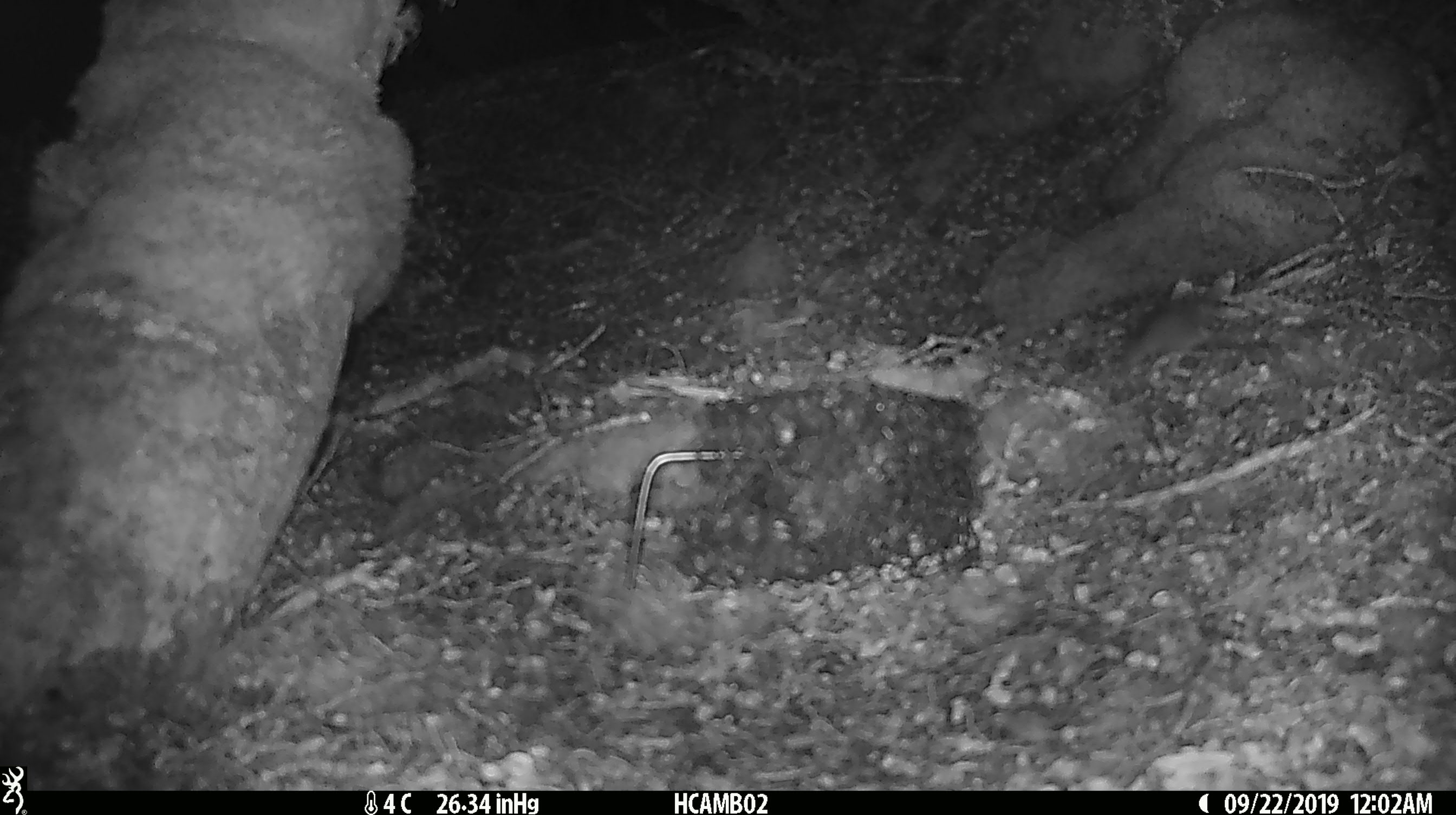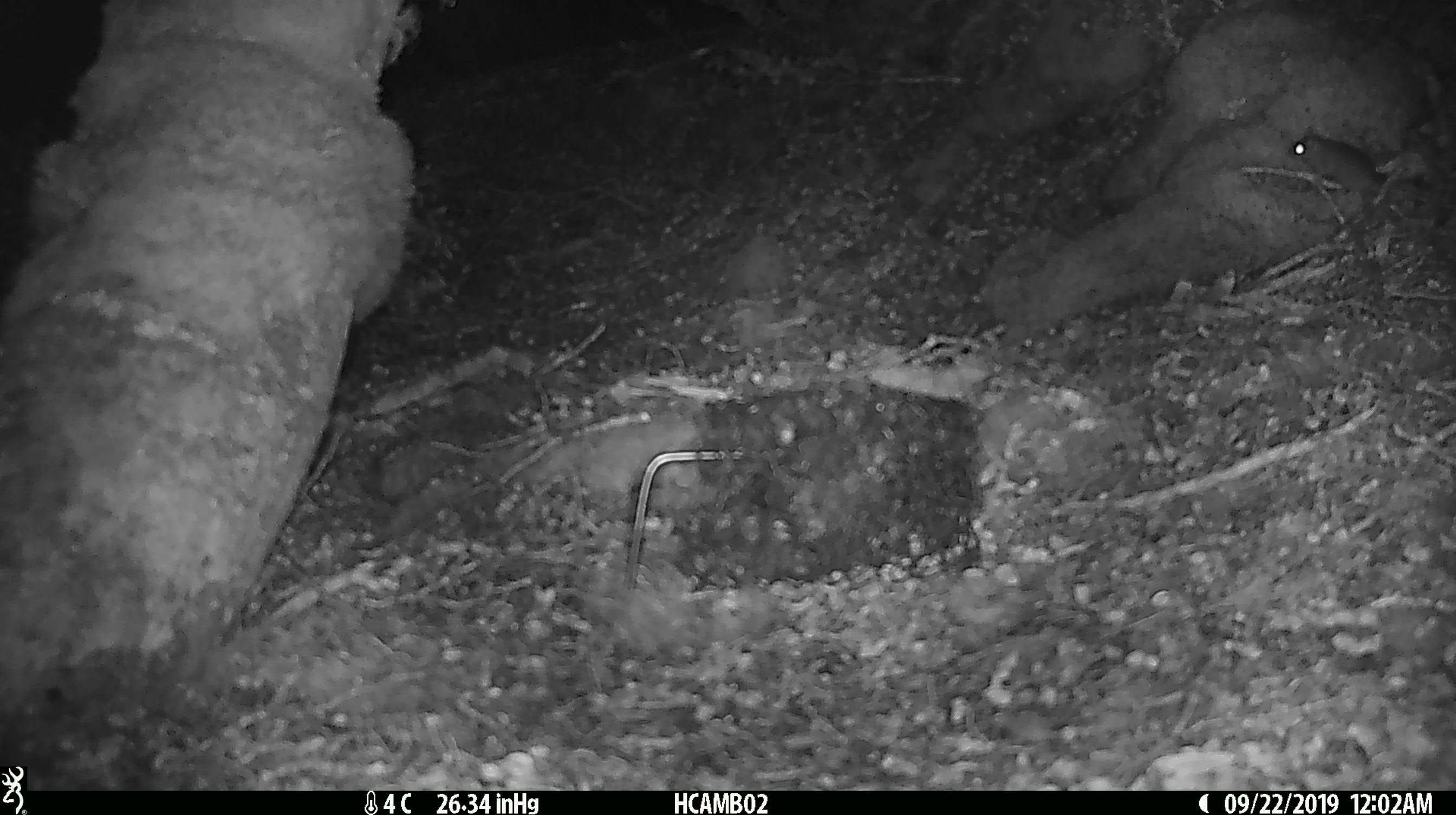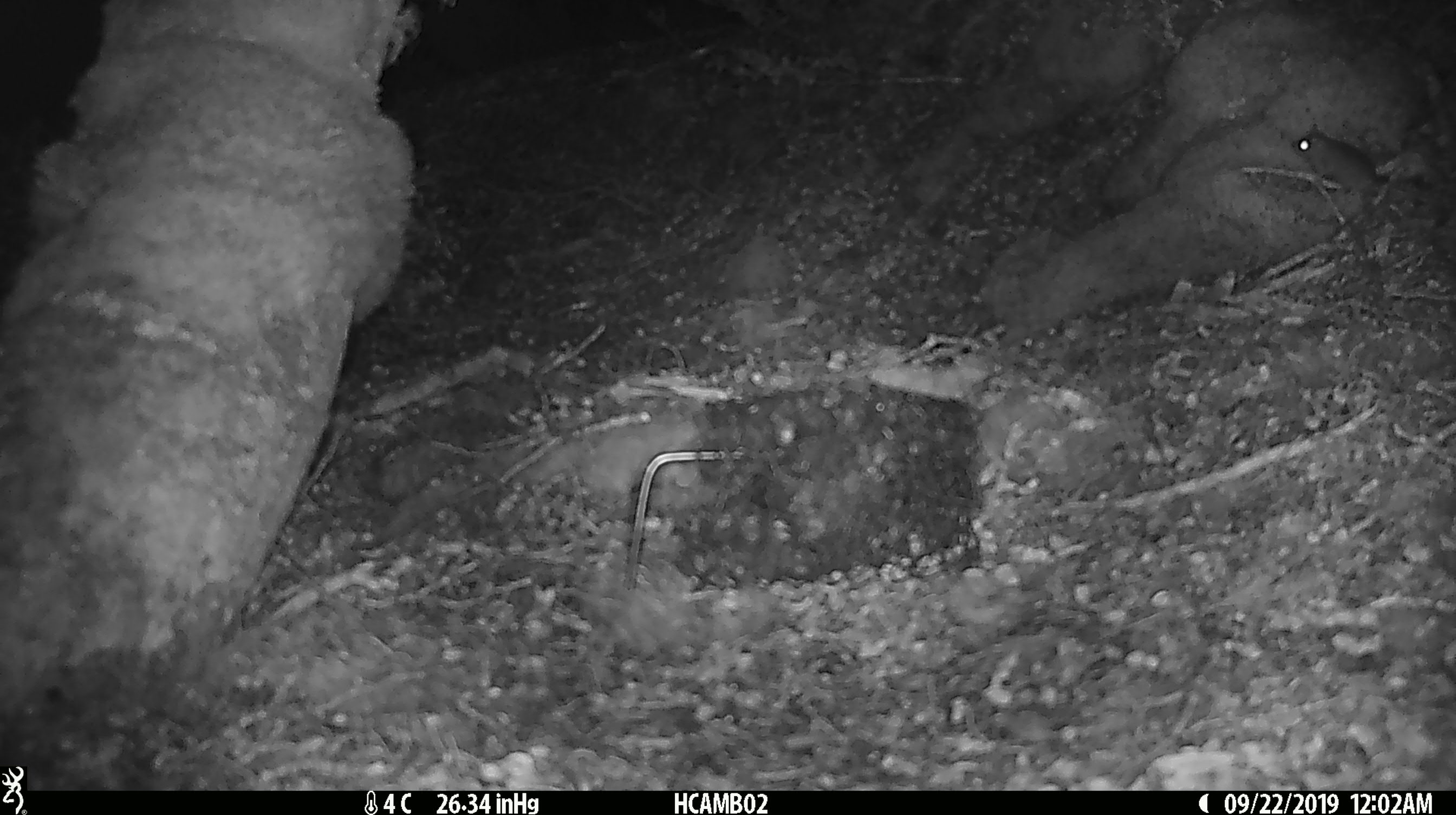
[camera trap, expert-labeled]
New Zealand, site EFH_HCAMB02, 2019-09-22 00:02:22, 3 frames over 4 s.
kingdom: Animalia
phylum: Chordata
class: Mammalia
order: Rodentia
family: Muridae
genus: Mus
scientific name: Mus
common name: mouse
Mouse (Mus).